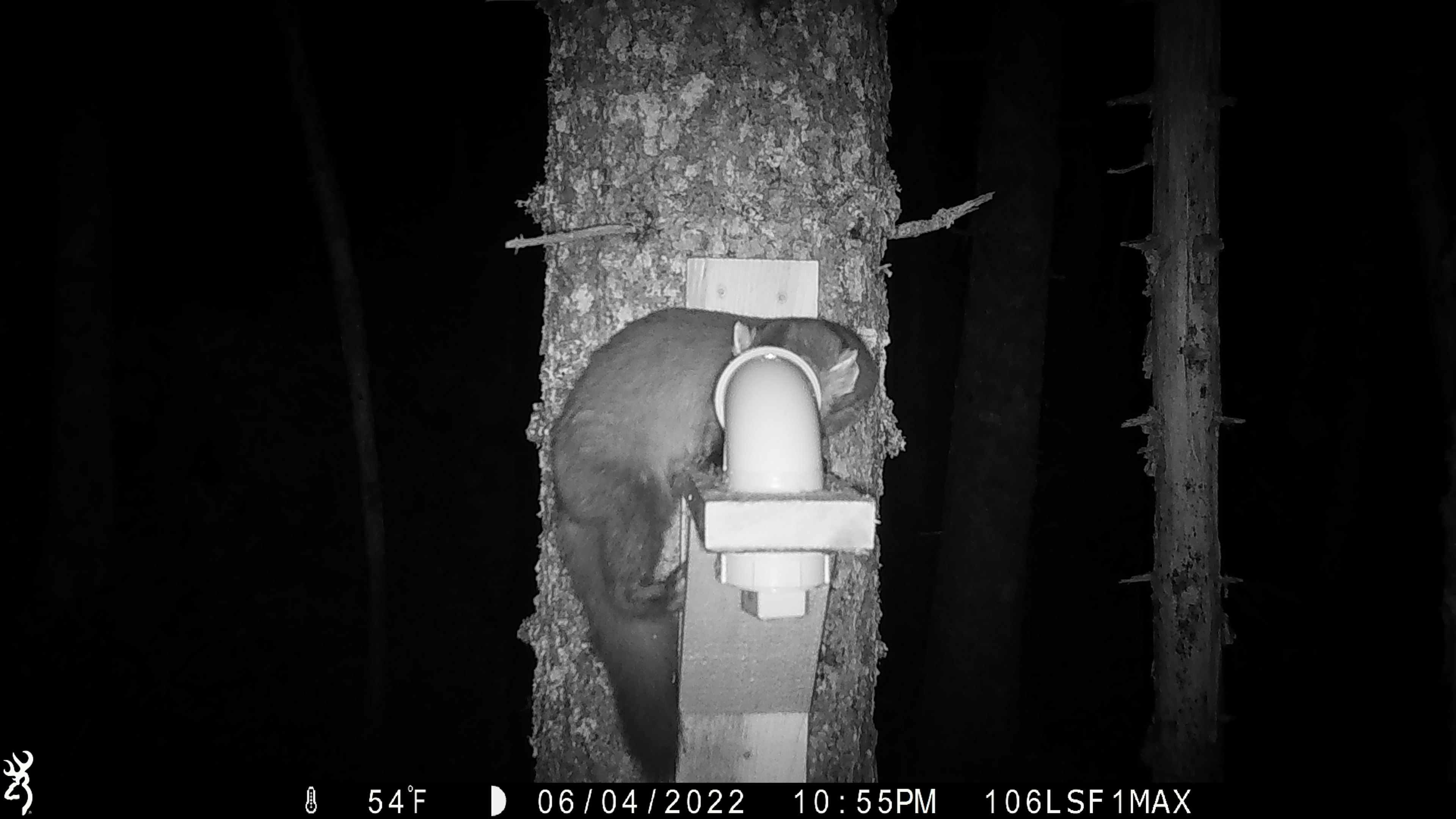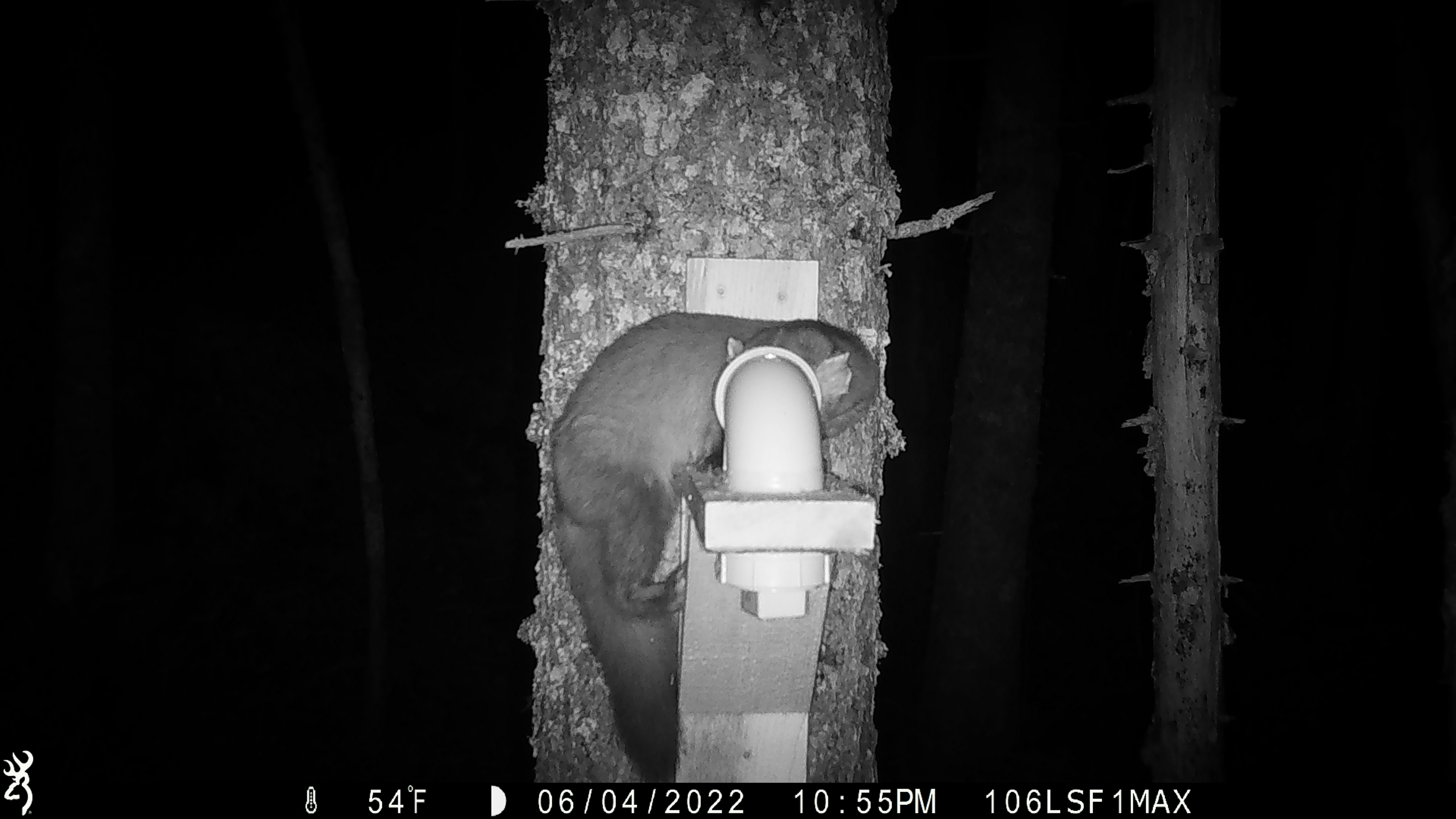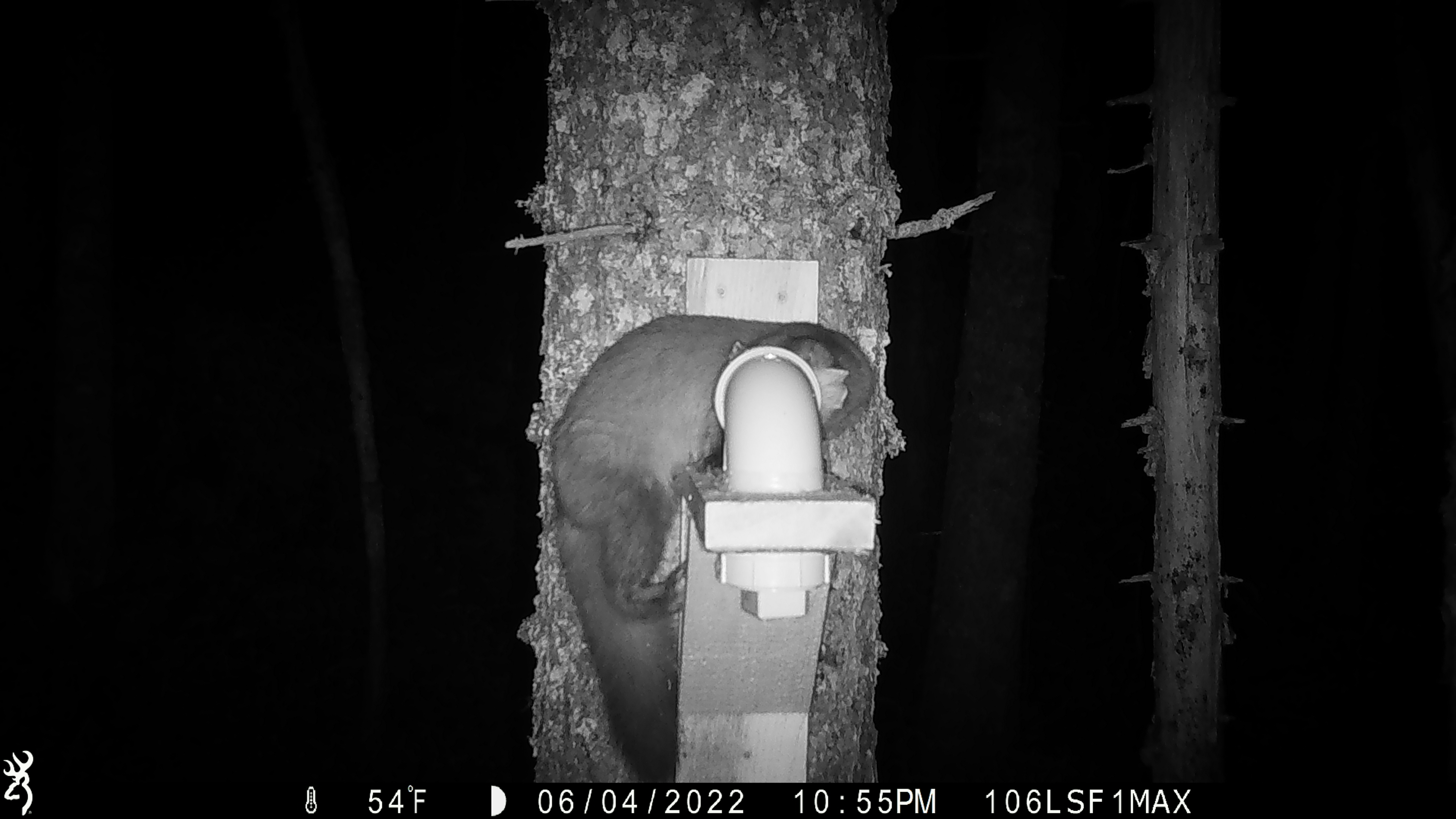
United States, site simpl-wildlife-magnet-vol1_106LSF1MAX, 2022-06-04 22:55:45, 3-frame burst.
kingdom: Animalia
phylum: Chordata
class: Mammalia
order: Carnivora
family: Mustelidae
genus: Martes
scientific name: Martes americana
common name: american marten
American marten (Martes americana).